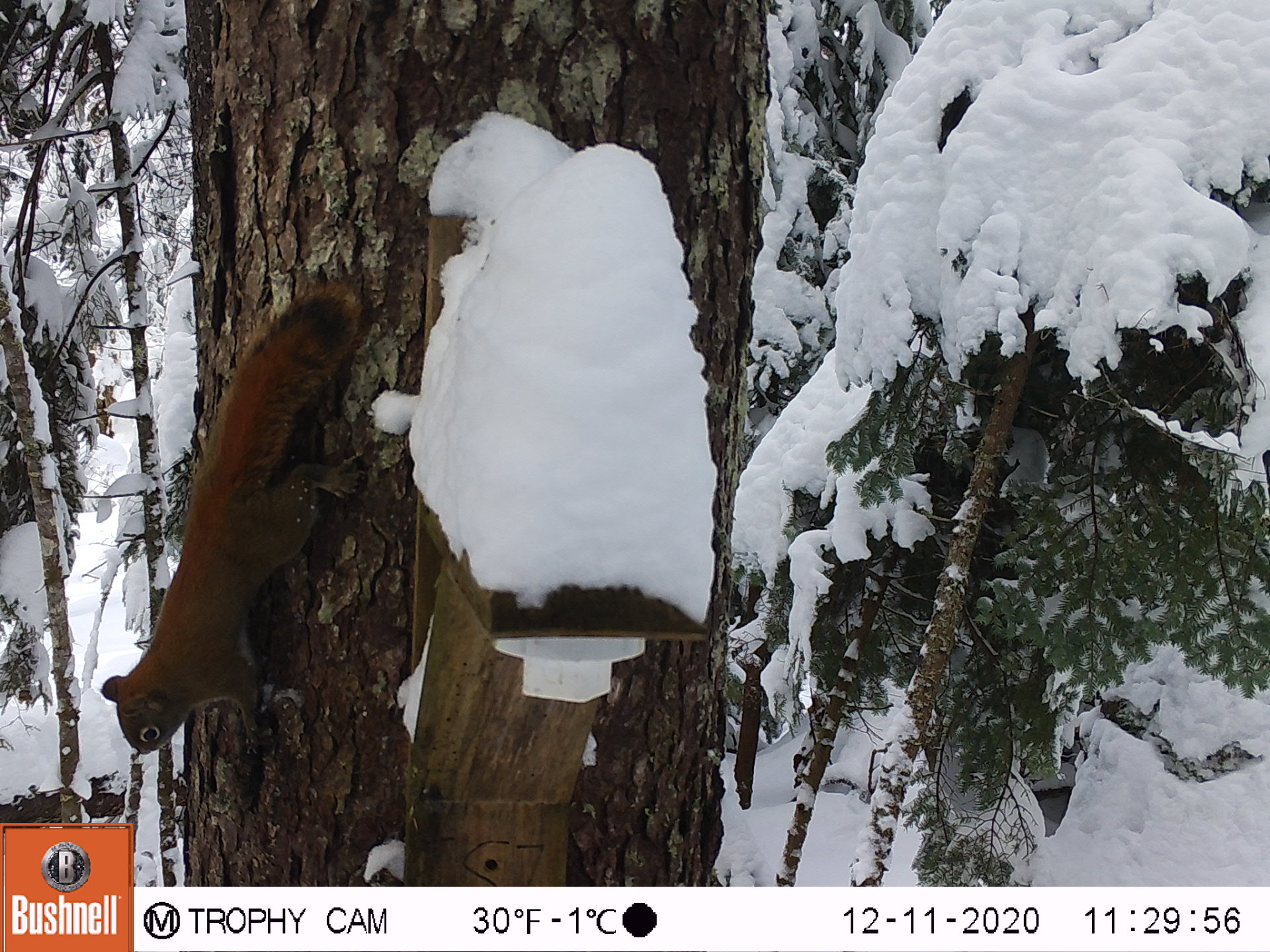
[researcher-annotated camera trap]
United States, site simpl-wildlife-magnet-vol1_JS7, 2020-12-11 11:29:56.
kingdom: Animalia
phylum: Chordata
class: Mammalia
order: Rodentia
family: Sciuridae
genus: Tamiasciurus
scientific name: Tamiasciurus hudsonicus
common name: red squirrel